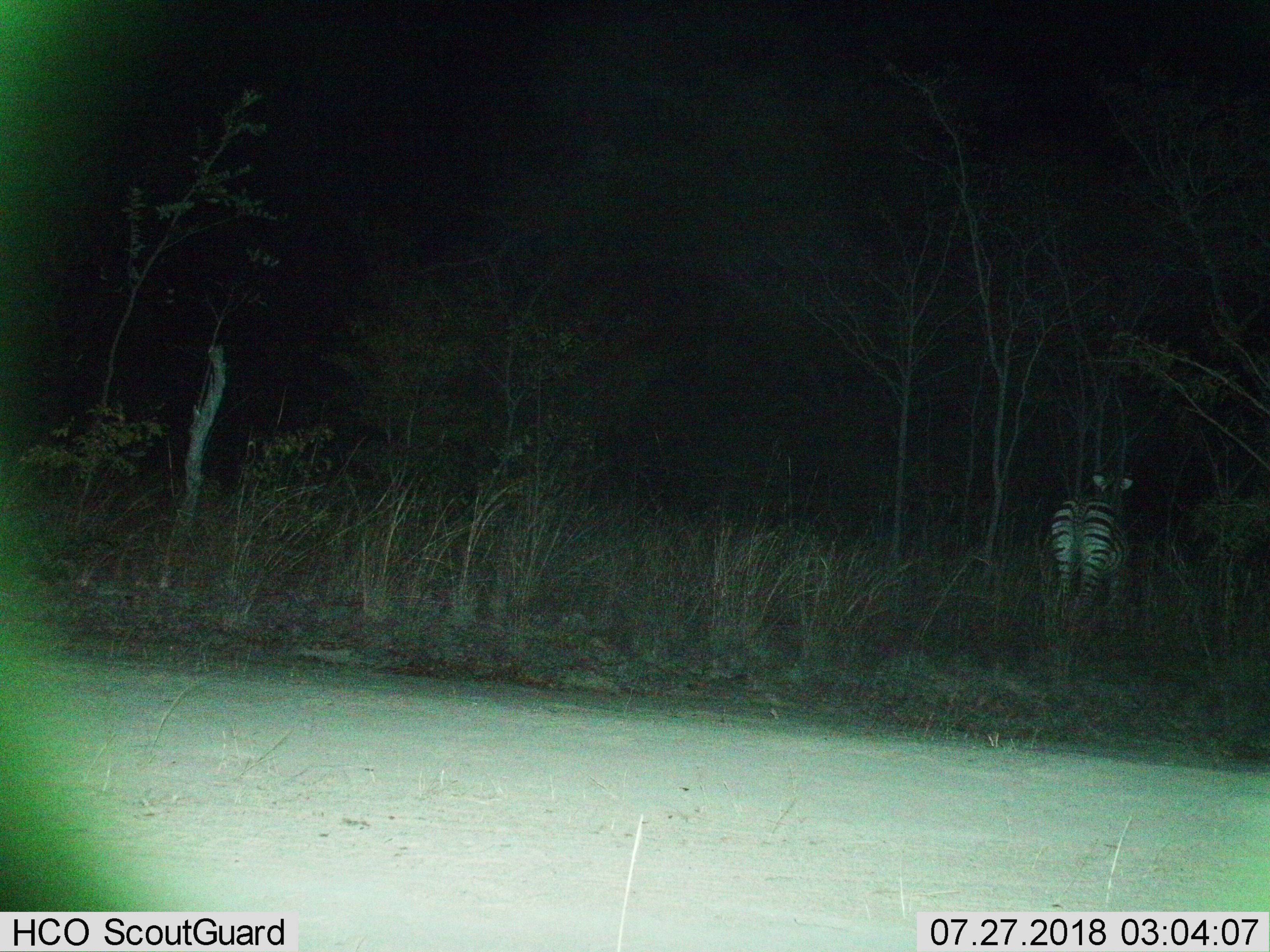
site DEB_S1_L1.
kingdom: Animalia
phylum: Chordata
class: Mammalia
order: Perissodactyla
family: Equidae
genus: Equus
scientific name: Equus quagga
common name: plains zebra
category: zebraplains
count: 1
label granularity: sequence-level